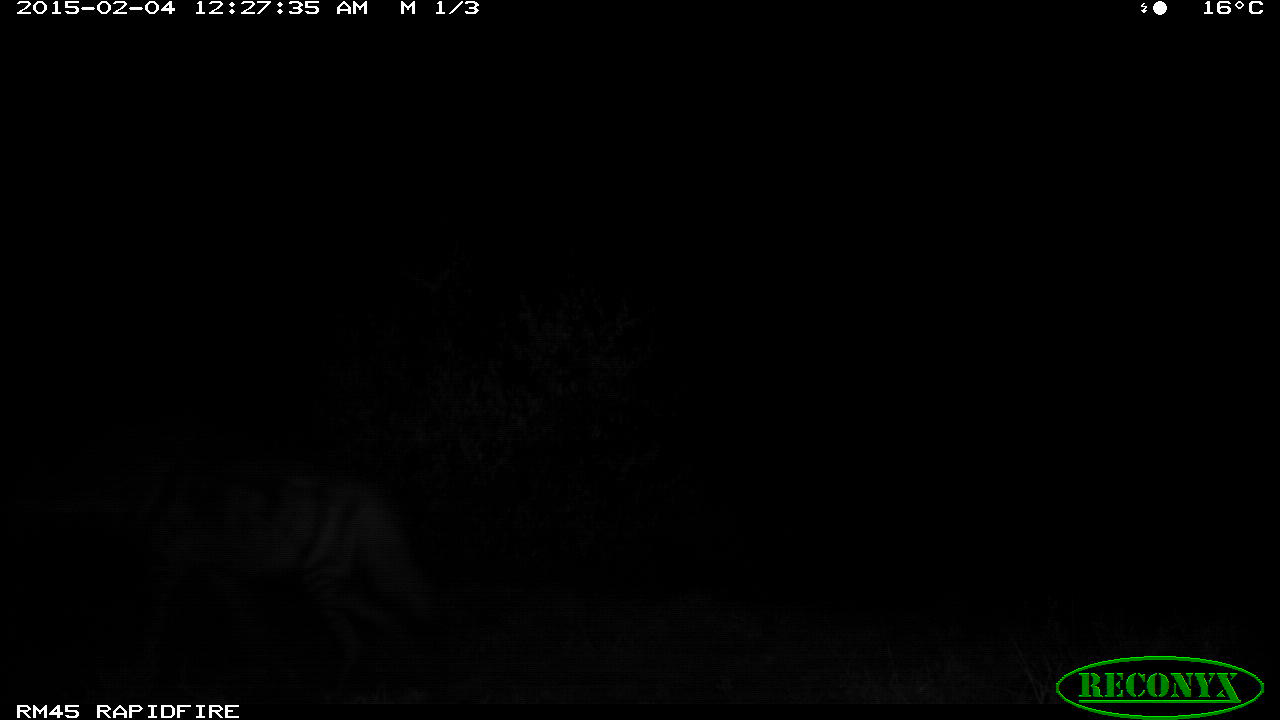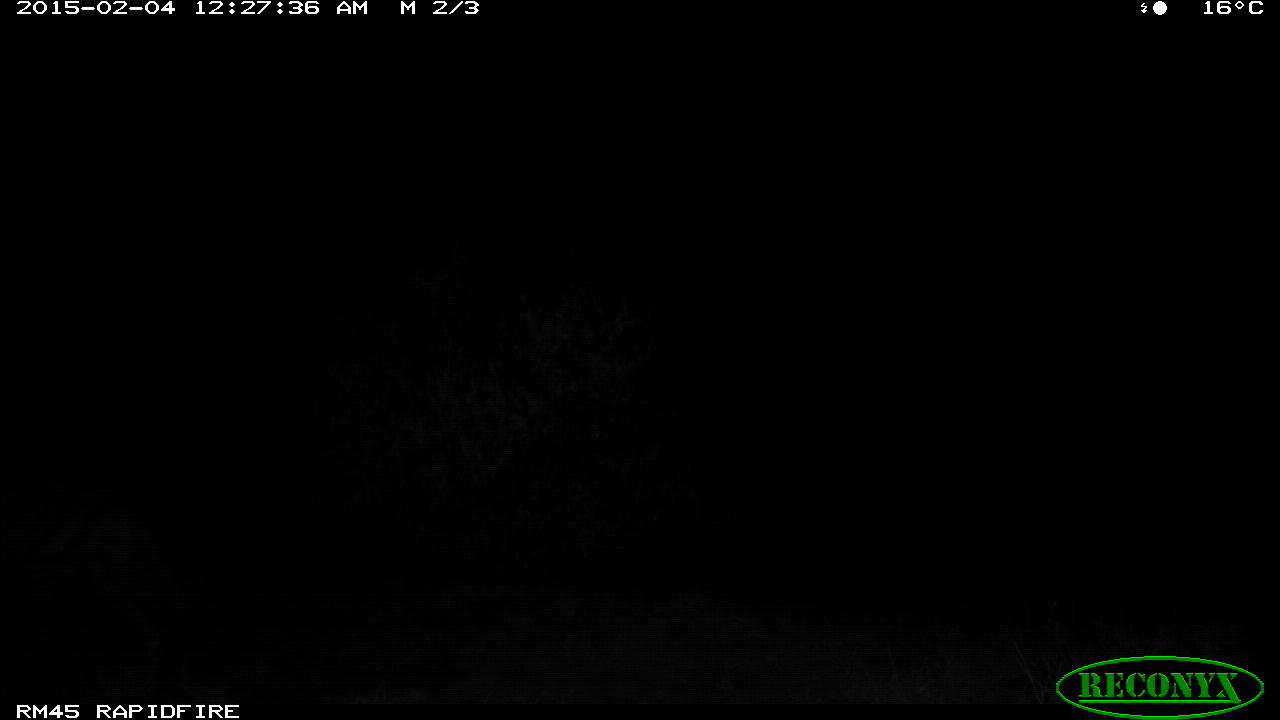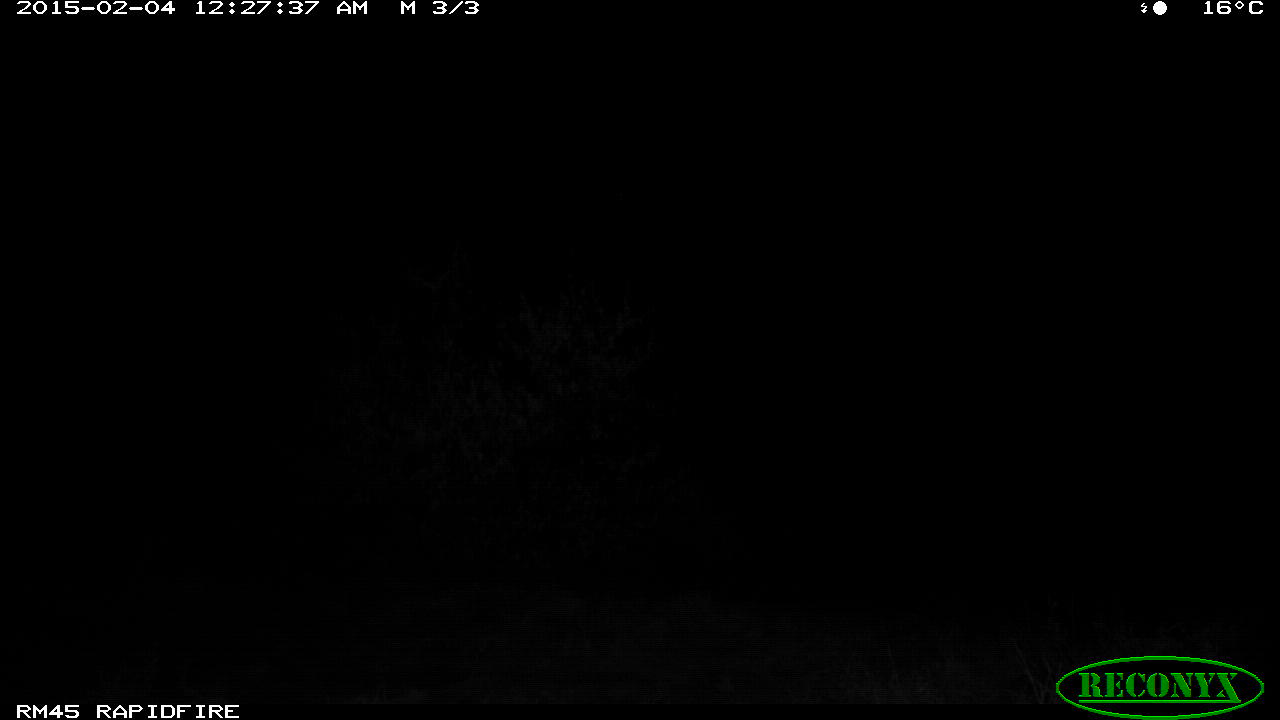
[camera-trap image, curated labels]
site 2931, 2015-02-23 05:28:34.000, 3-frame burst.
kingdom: Animalia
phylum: Chordata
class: Mammalia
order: Artiodactyla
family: Bovidae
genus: Syncerus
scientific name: Syncerus caffer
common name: african buffalo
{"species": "Syncerus caffer (african buffalo)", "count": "1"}